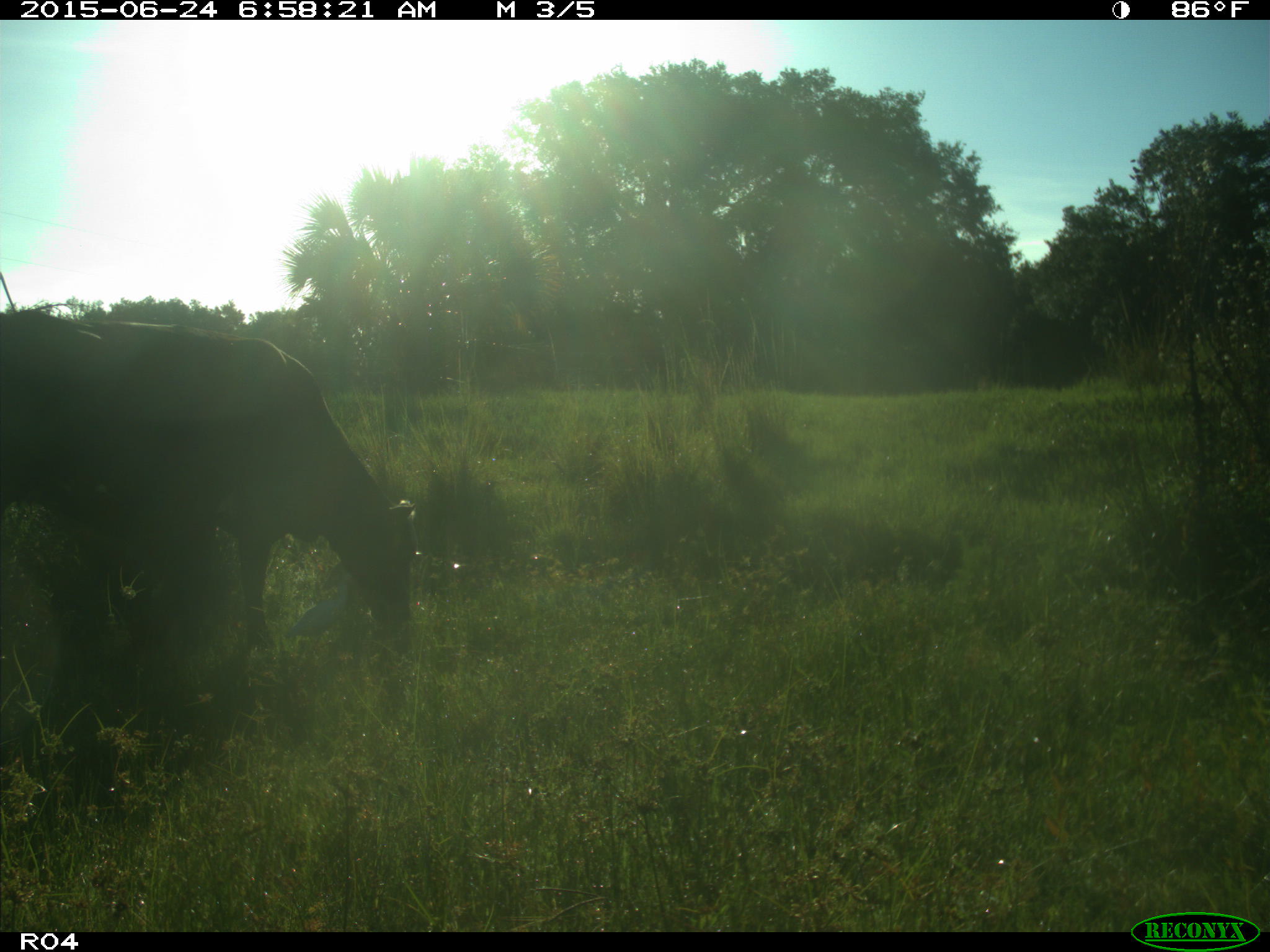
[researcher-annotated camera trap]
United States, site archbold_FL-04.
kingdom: Animalia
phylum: Chordata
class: Mammalia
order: Artiodactyla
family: Bovidae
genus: Bos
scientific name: Bos taurus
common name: domestic cow